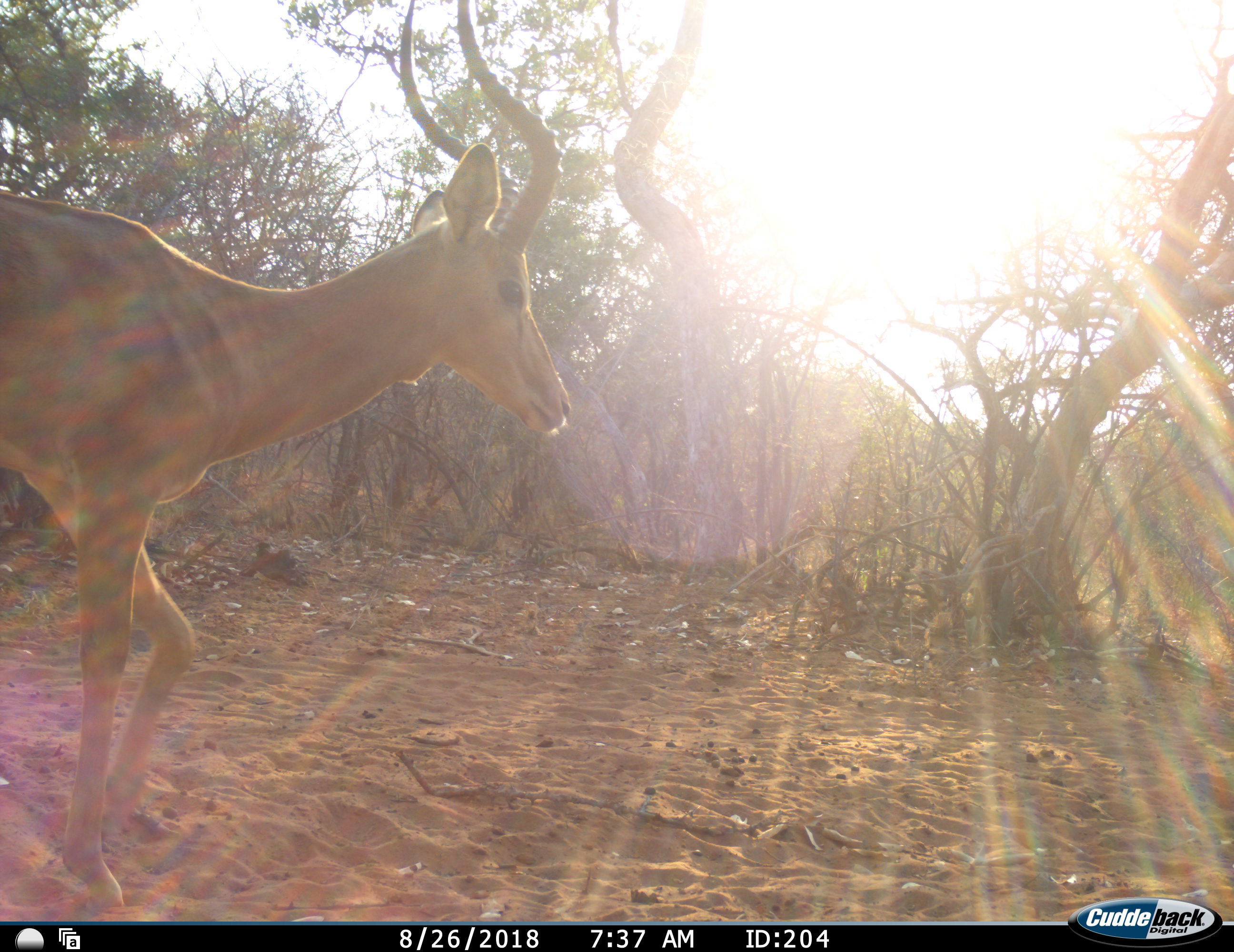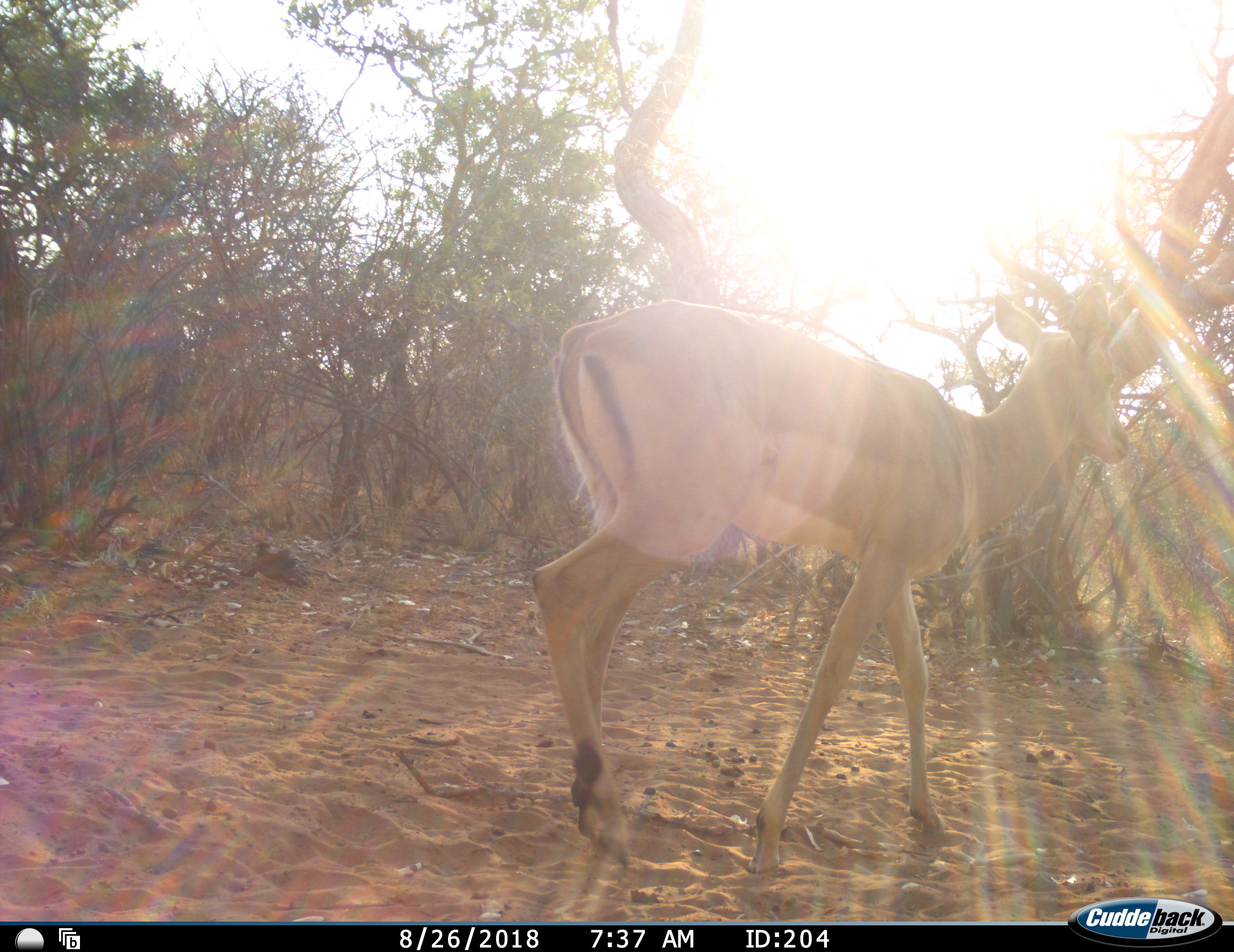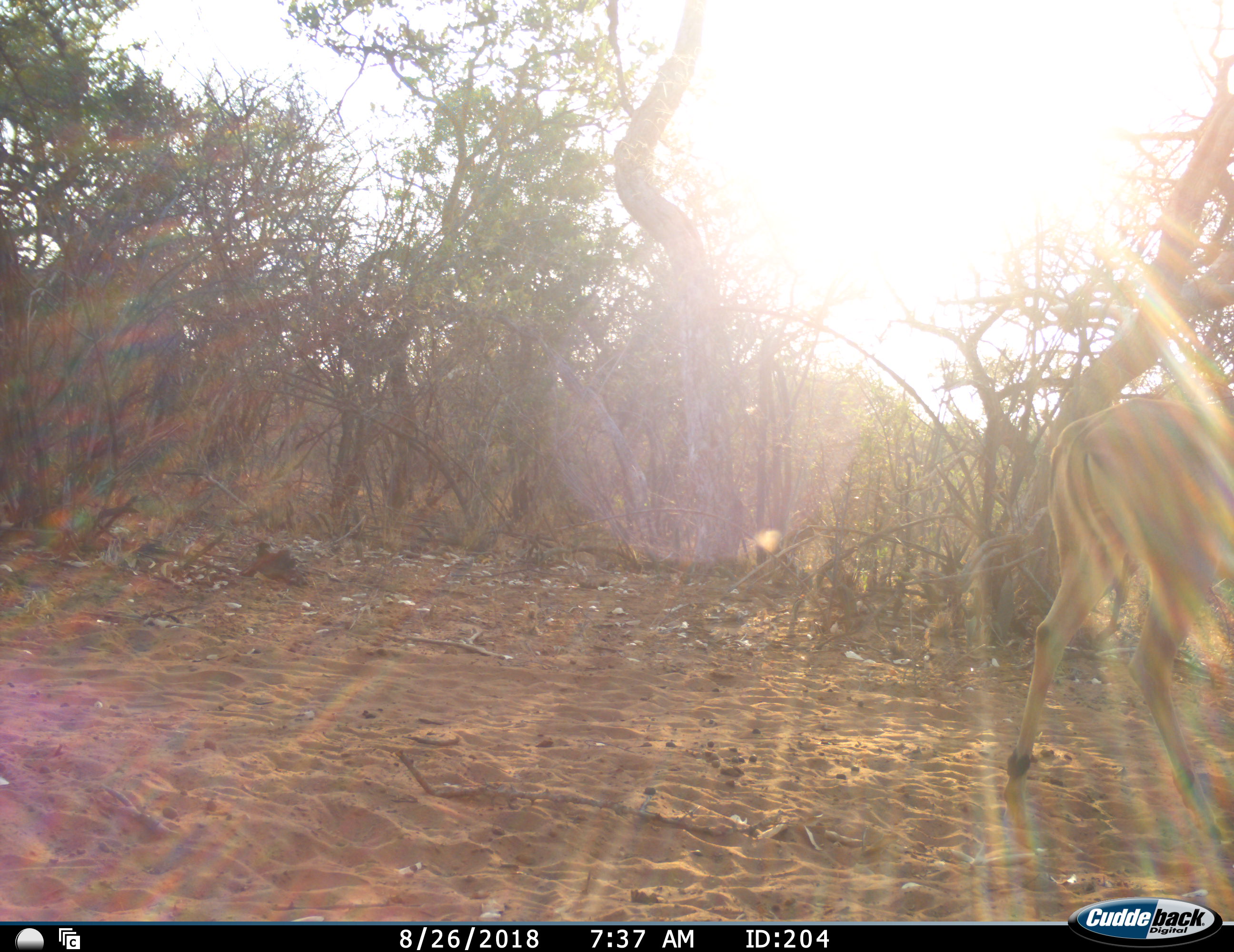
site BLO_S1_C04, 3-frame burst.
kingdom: Animalia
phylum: Chordata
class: Mammalia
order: Artiodactyla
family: Bovidae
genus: Aepyceros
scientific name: Aepyceros melampus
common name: impala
Impala (Aepyceros melampus), count 1. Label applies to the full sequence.